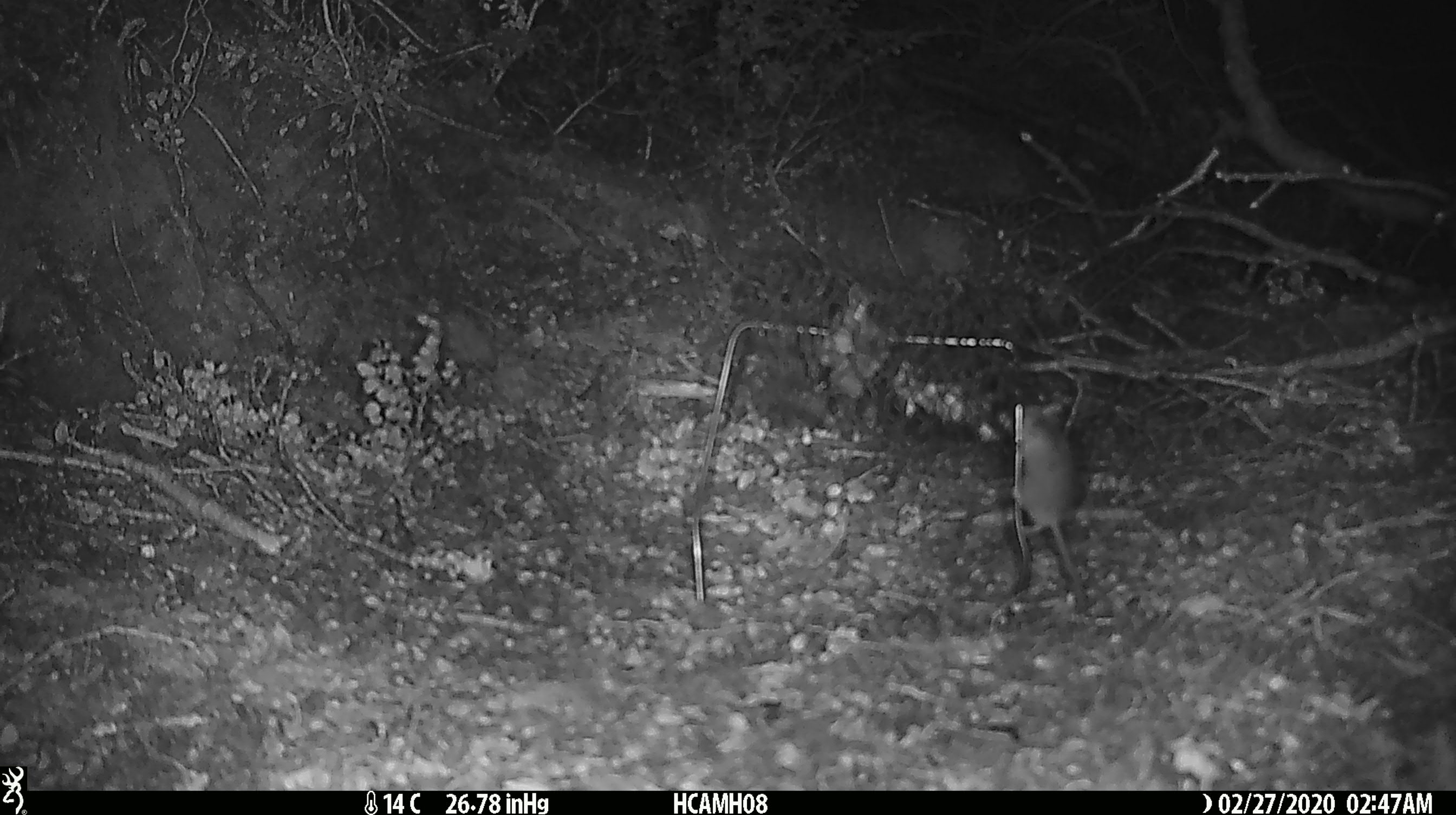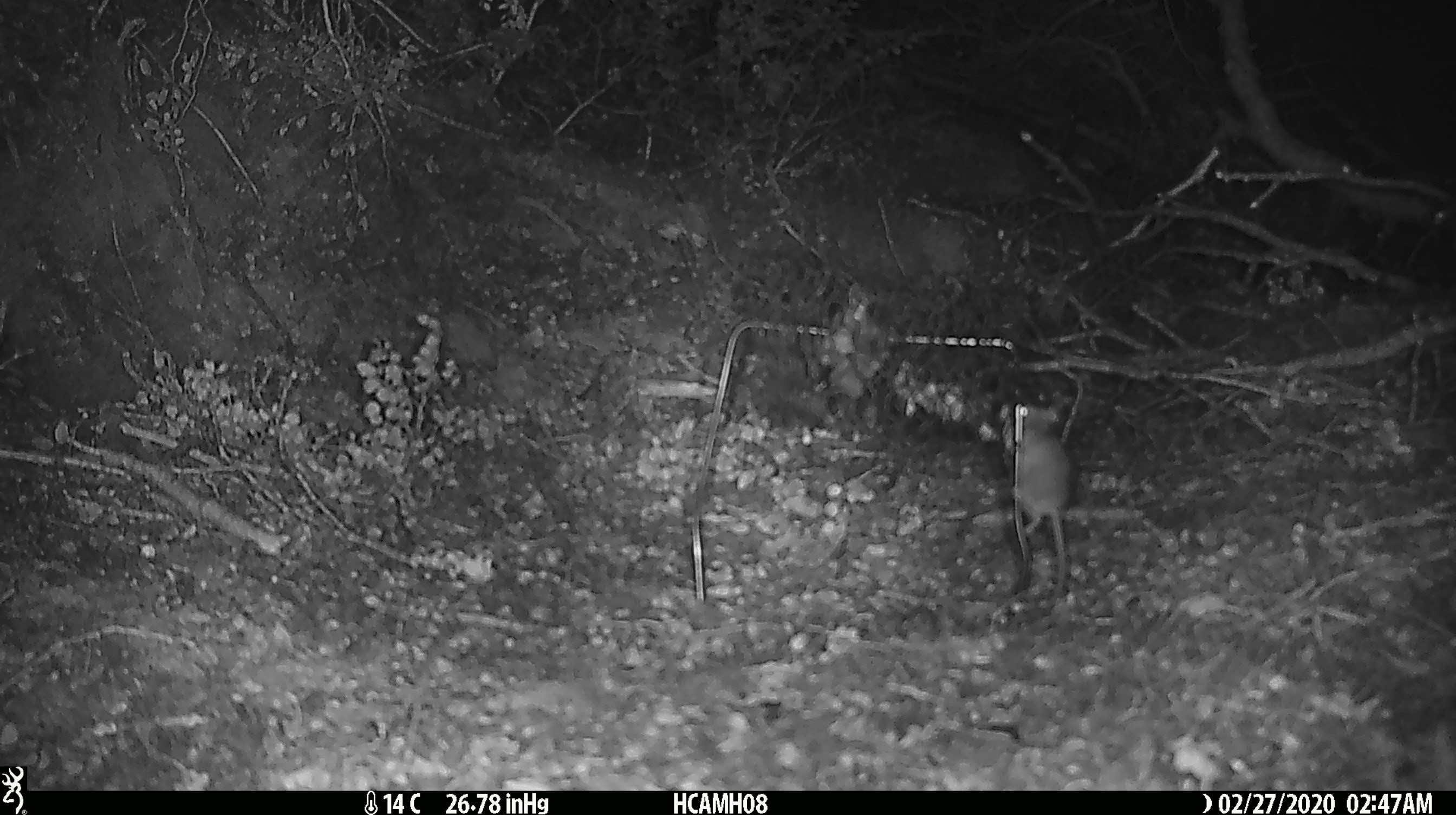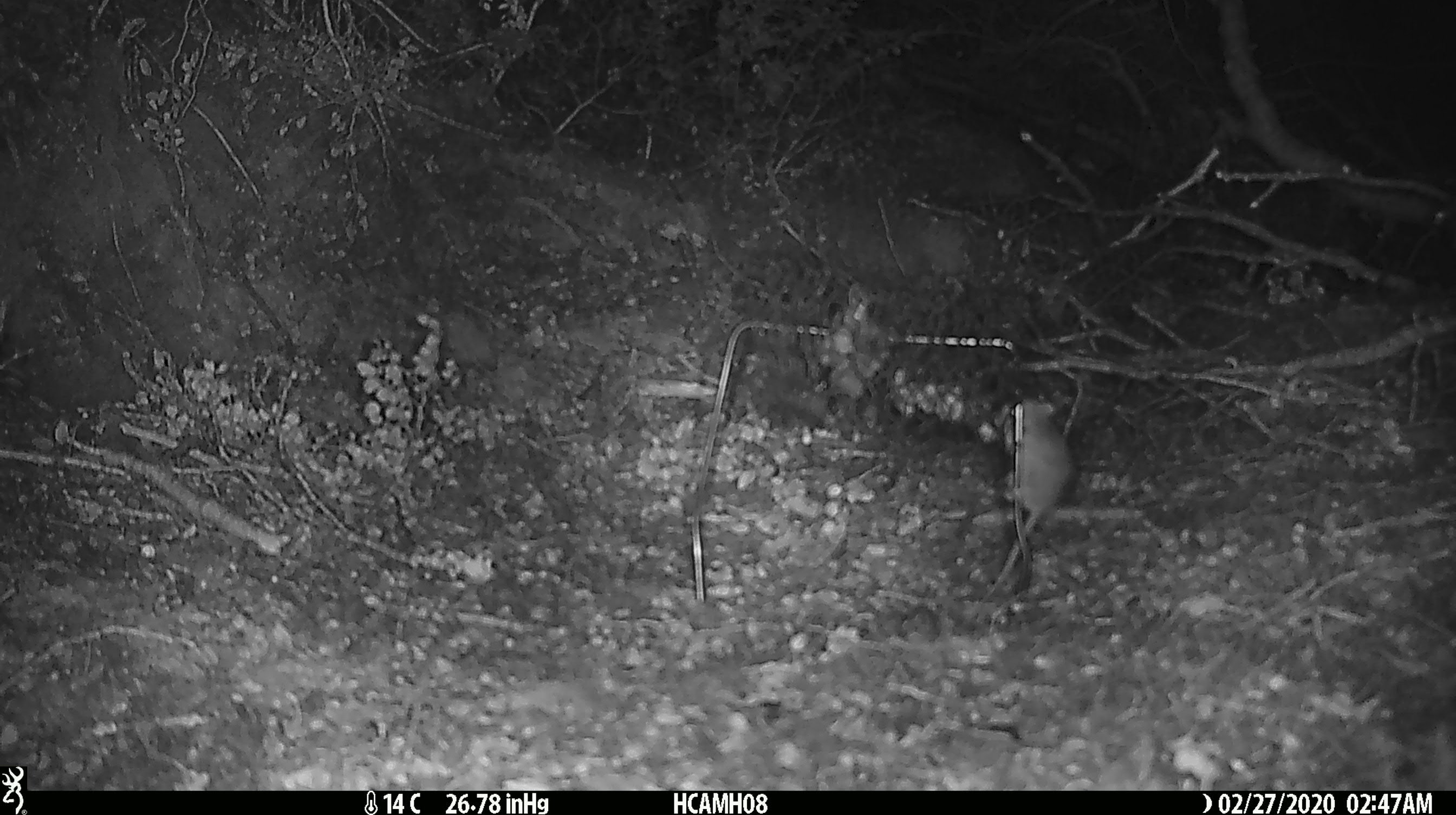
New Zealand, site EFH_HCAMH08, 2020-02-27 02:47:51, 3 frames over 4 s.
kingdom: Animalia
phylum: Chordata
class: Mammalia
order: Rodentia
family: Muridae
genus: Mus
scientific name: Mus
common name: mouse